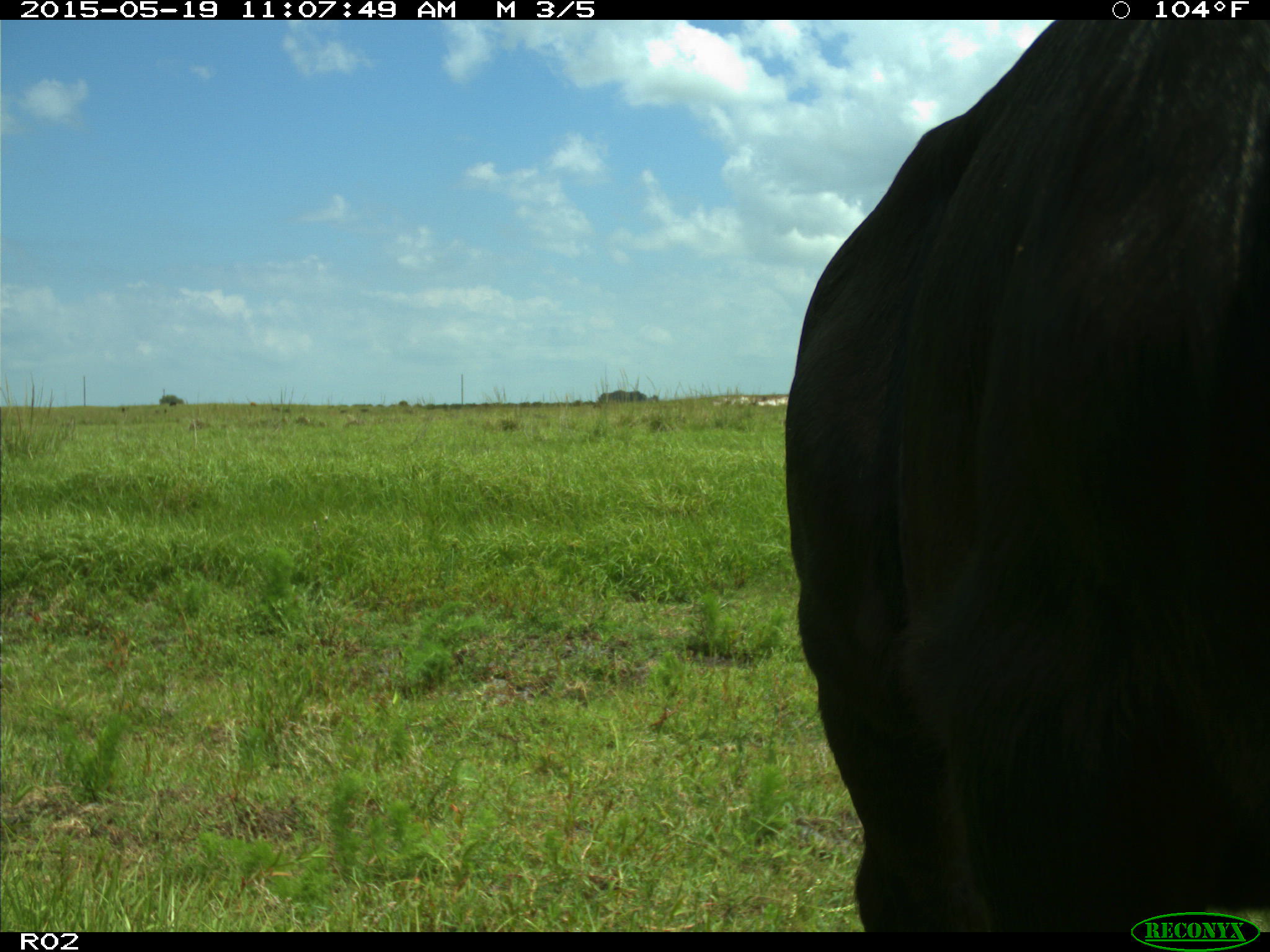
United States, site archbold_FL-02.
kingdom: Animalia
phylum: Chordata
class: Mammalia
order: Artiodactyla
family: Bovidae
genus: Bos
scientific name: Bos taurus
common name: domestic cow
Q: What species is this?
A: Bos taurus (domestic cow).